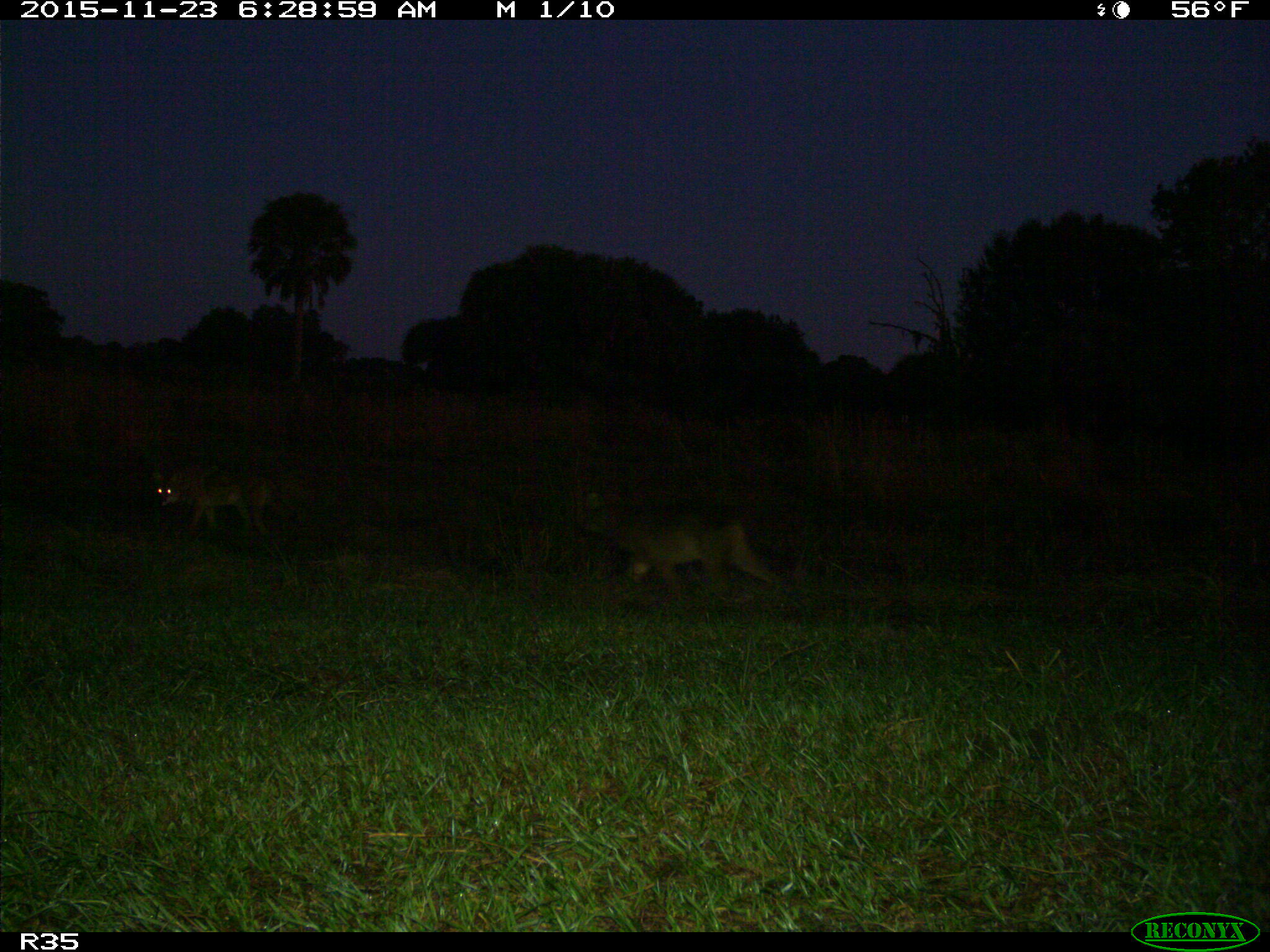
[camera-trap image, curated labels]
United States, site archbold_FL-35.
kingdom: Animalia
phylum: Chordata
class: Mammalia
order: Carnivora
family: Canidae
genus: Canis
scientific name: Canis latrans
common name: coyote